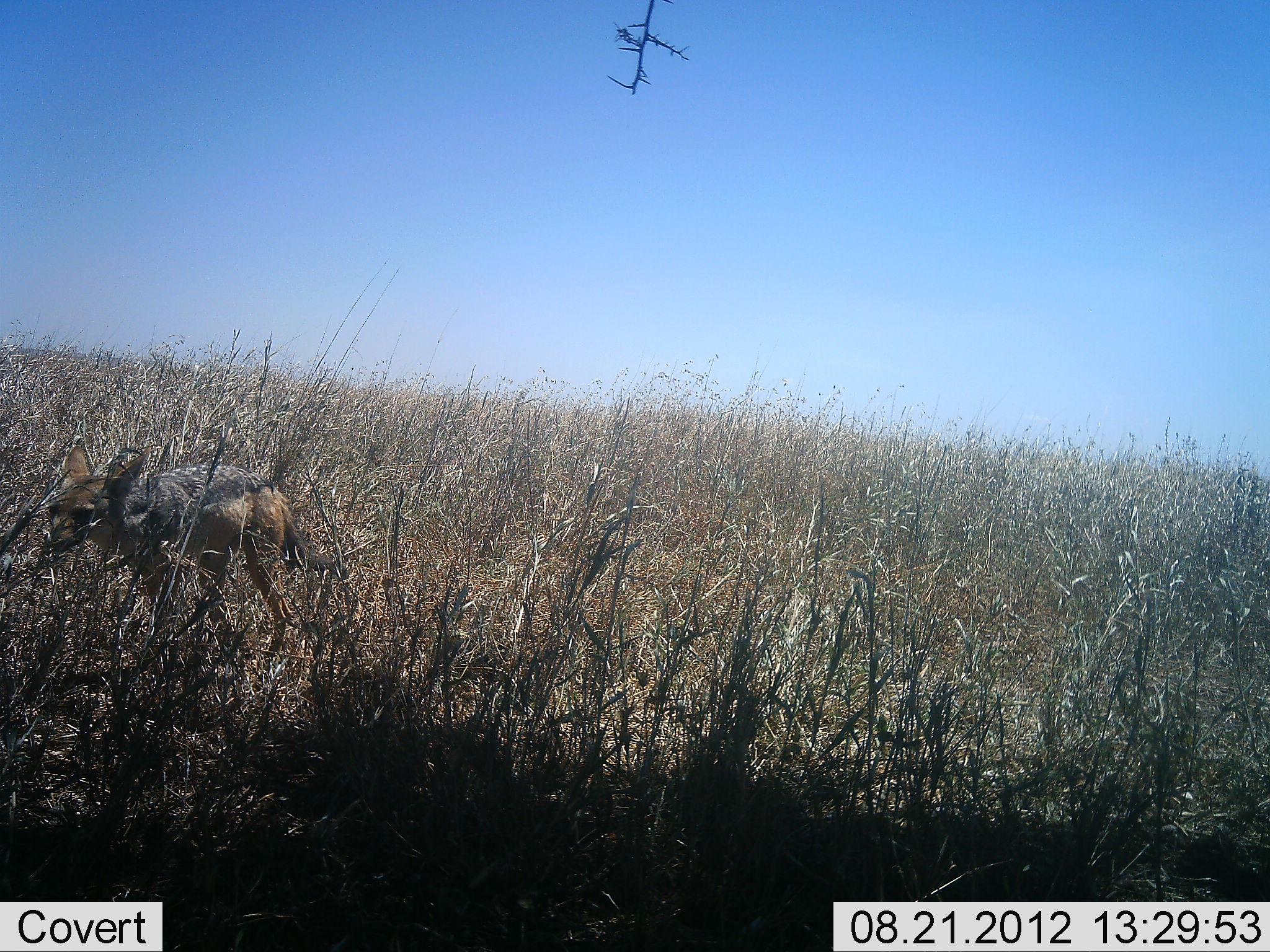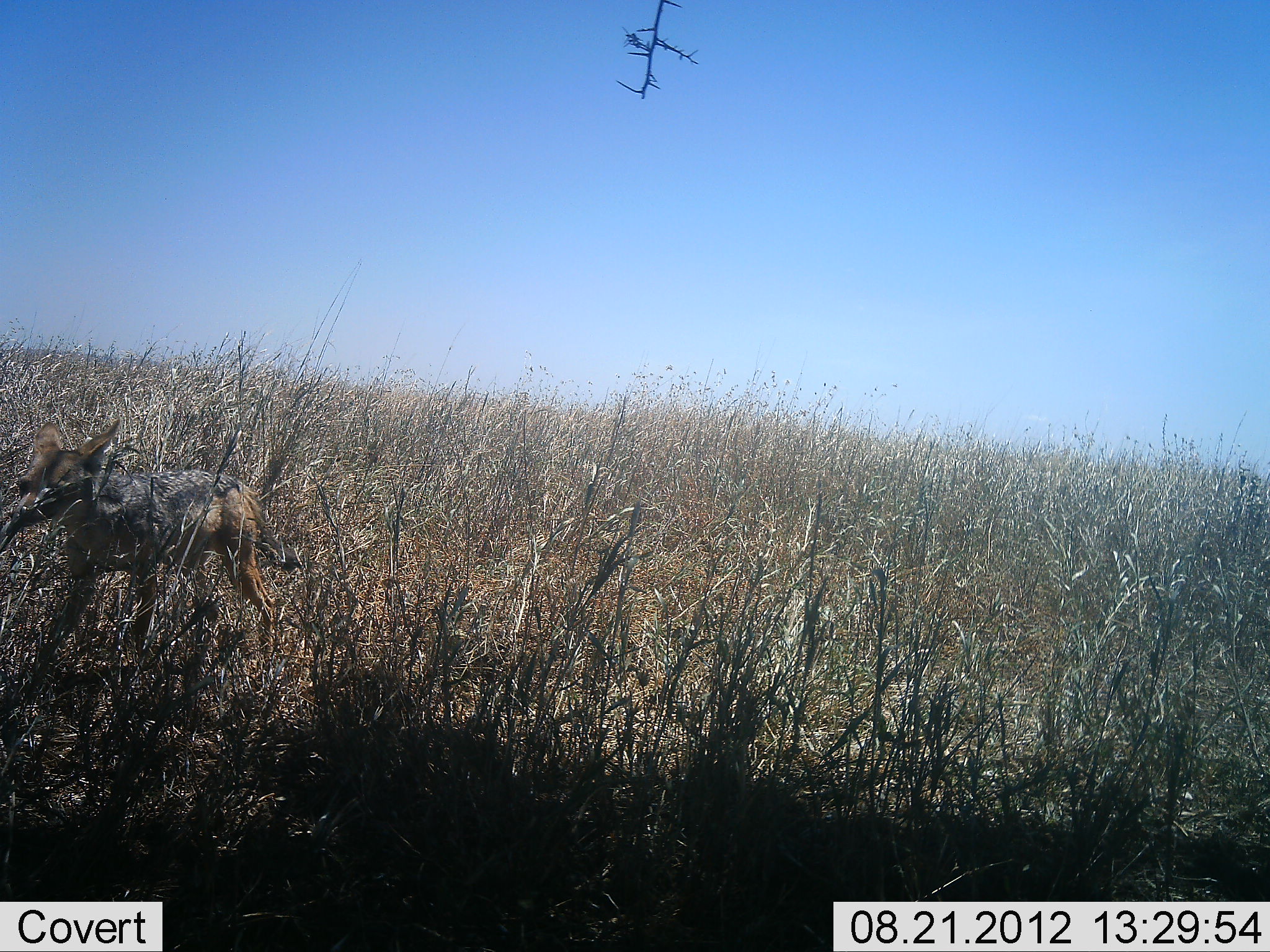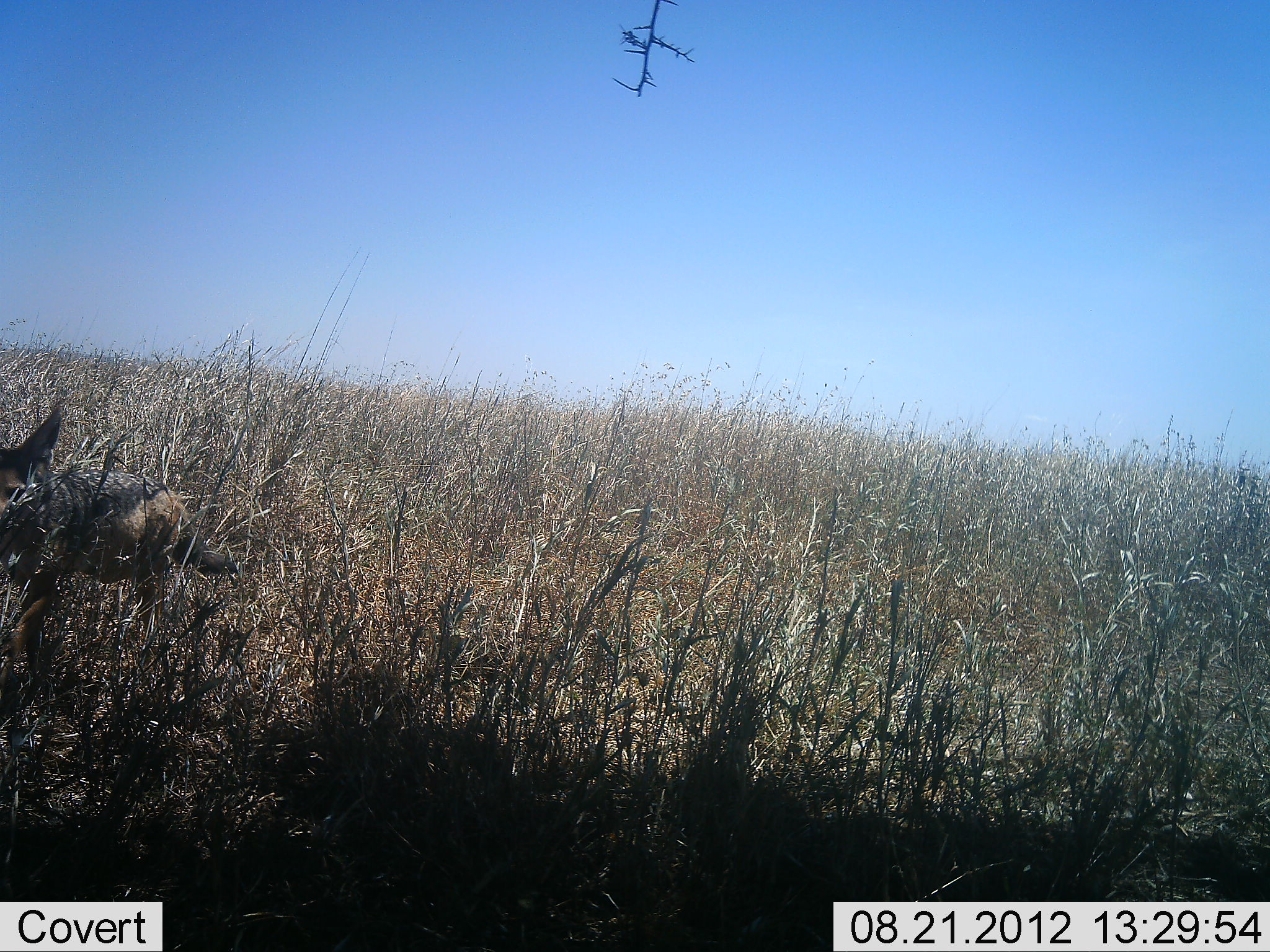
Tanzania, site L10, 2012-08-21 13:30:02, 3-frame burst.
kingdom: Animalia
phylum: Chordata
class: Mammalia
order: Carnivora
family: Canidae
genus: Lupulella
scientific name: Lupulella mesomelas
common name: black-backed jackal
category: jackal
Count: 1.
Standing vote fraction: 20%.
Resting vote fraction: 0%.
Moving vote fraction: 80%.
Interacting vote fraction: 0%.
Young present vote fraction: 0%.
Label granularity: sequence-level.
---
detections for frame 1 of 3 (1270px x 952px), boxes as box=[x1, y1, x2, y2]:
animal: box=[46, 445, 348, 692]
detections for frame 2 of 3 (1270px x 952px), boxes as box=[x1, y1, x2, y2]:
animal: box=[13, 419, 298, 657]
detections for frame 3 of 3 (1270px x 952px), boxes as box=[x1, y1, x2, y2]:
animal: box=[0, 405, 237, 700]